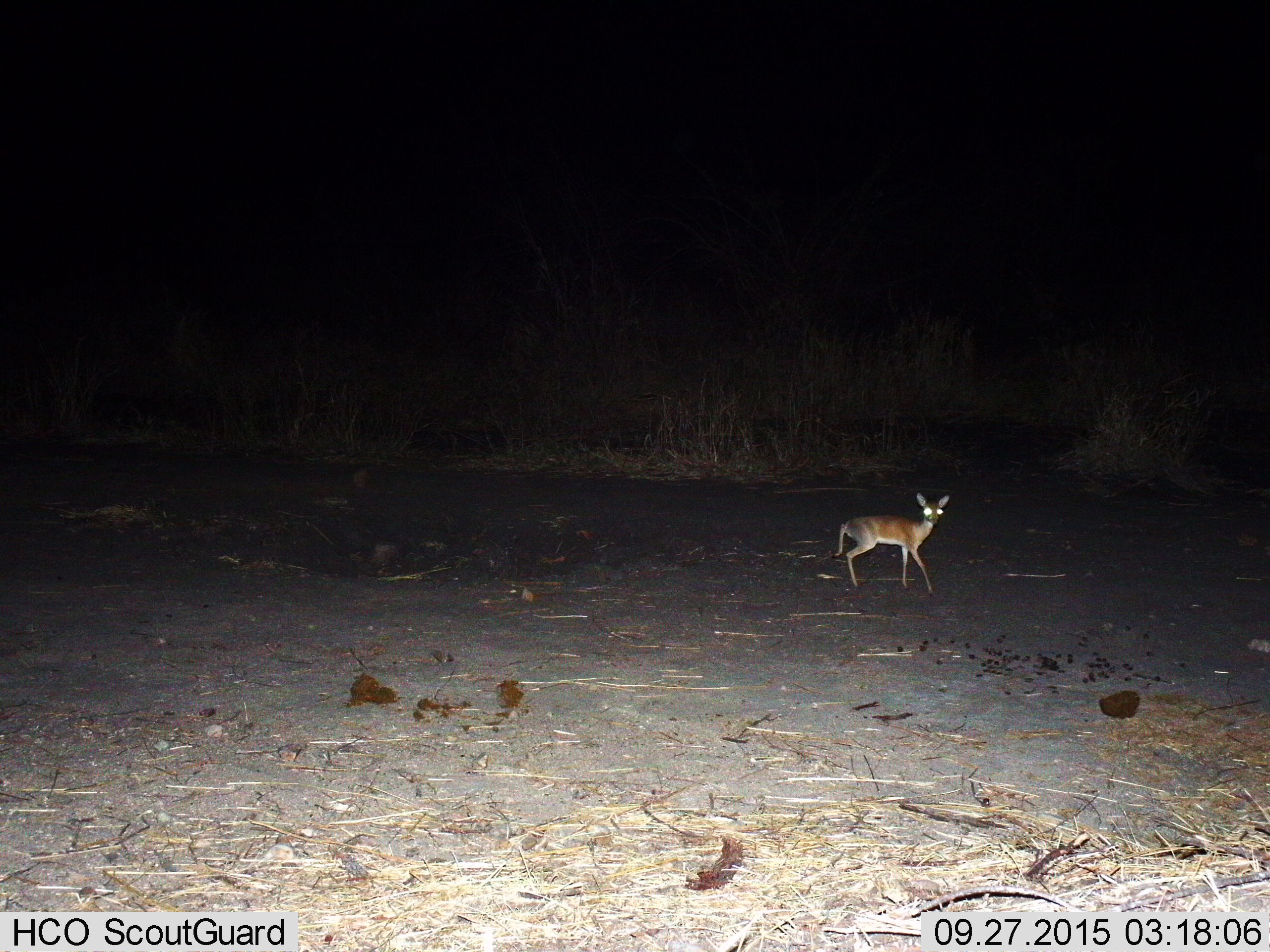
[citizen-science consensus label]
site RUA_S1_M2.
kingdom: Animalia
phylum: Chordata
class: Mammalia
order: Artiodactyla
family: Bovidae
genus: Madoqua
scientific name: Madoqua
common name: dik-dik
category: dikdik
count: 1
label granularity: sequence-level